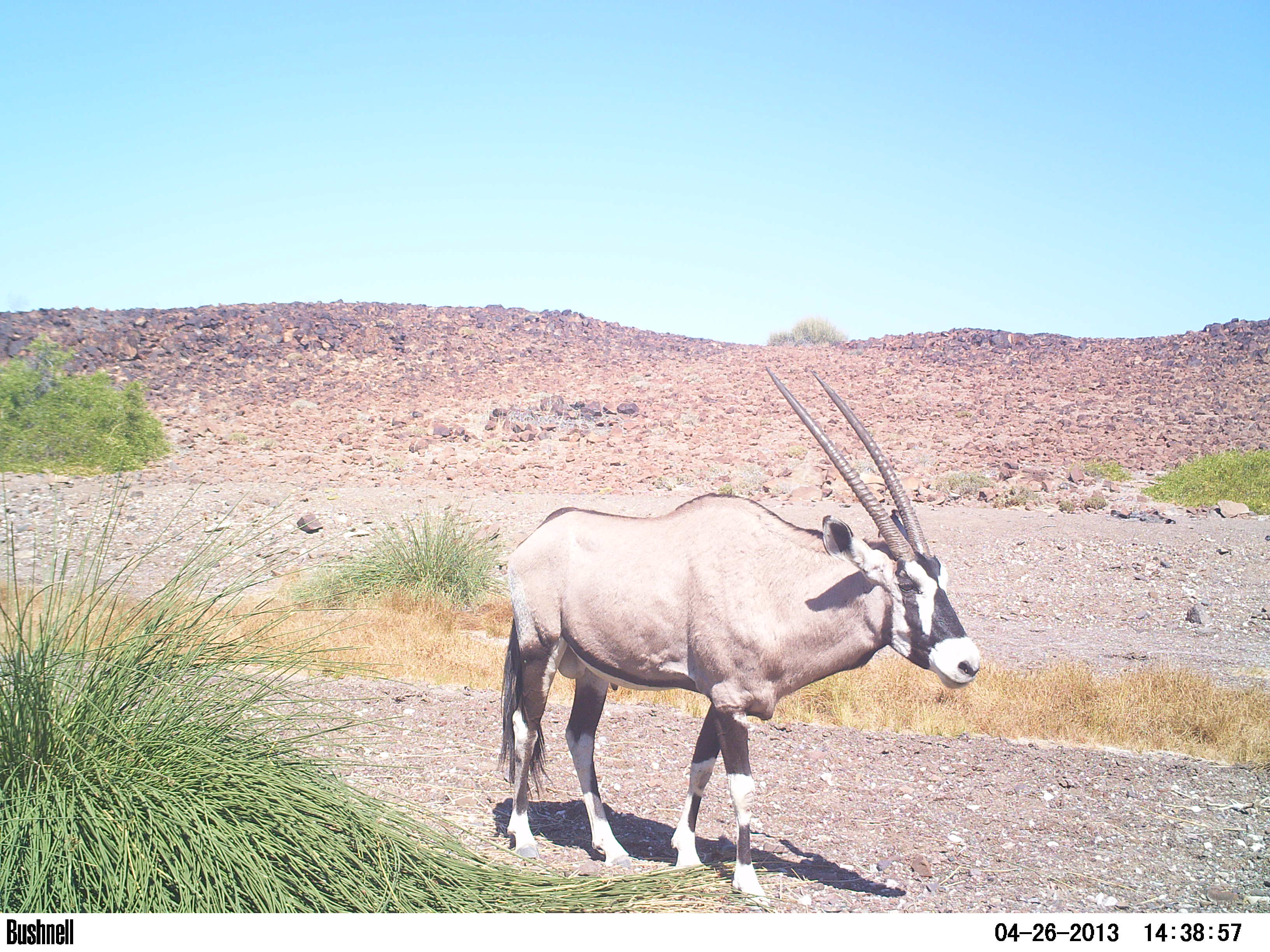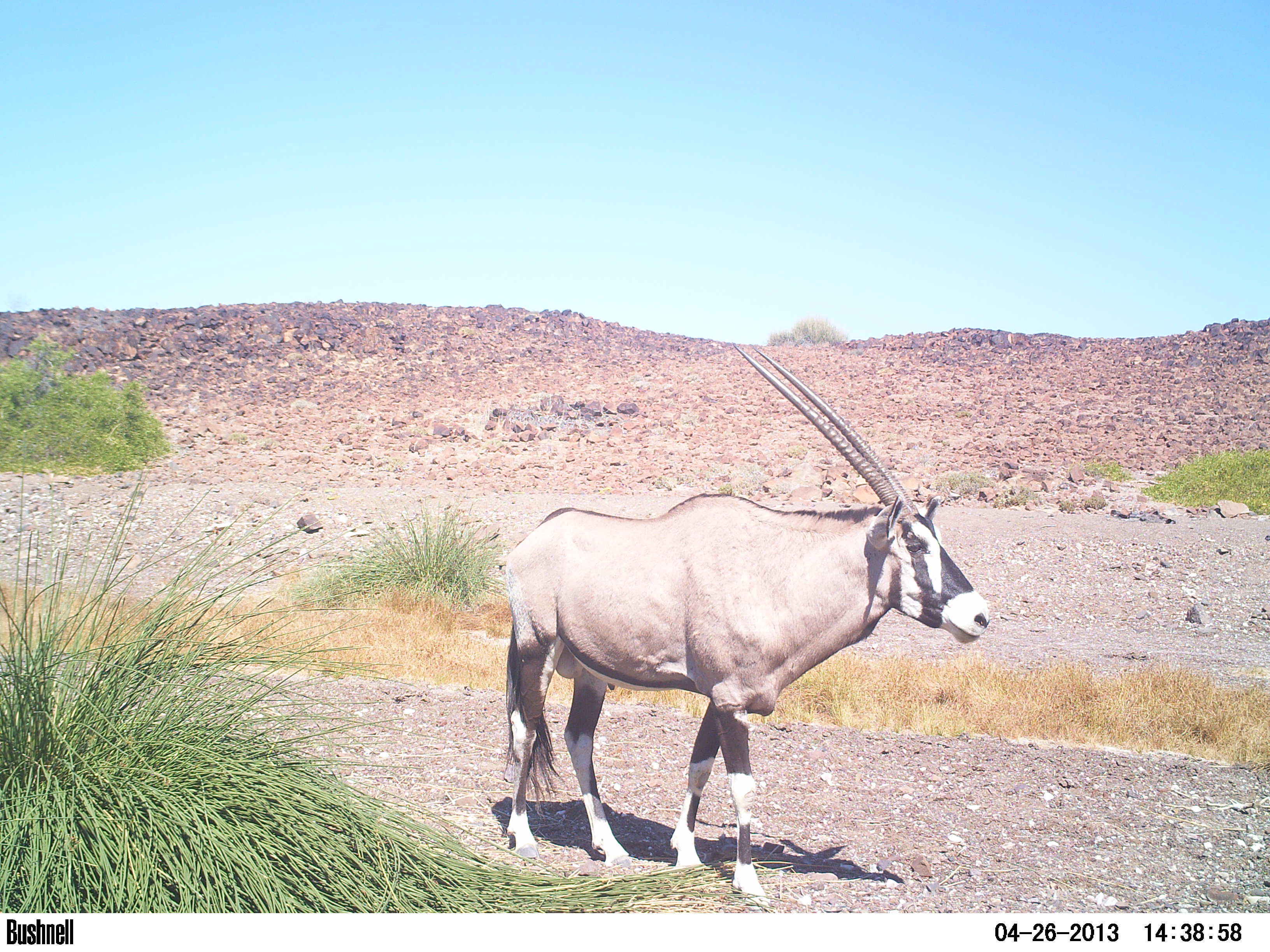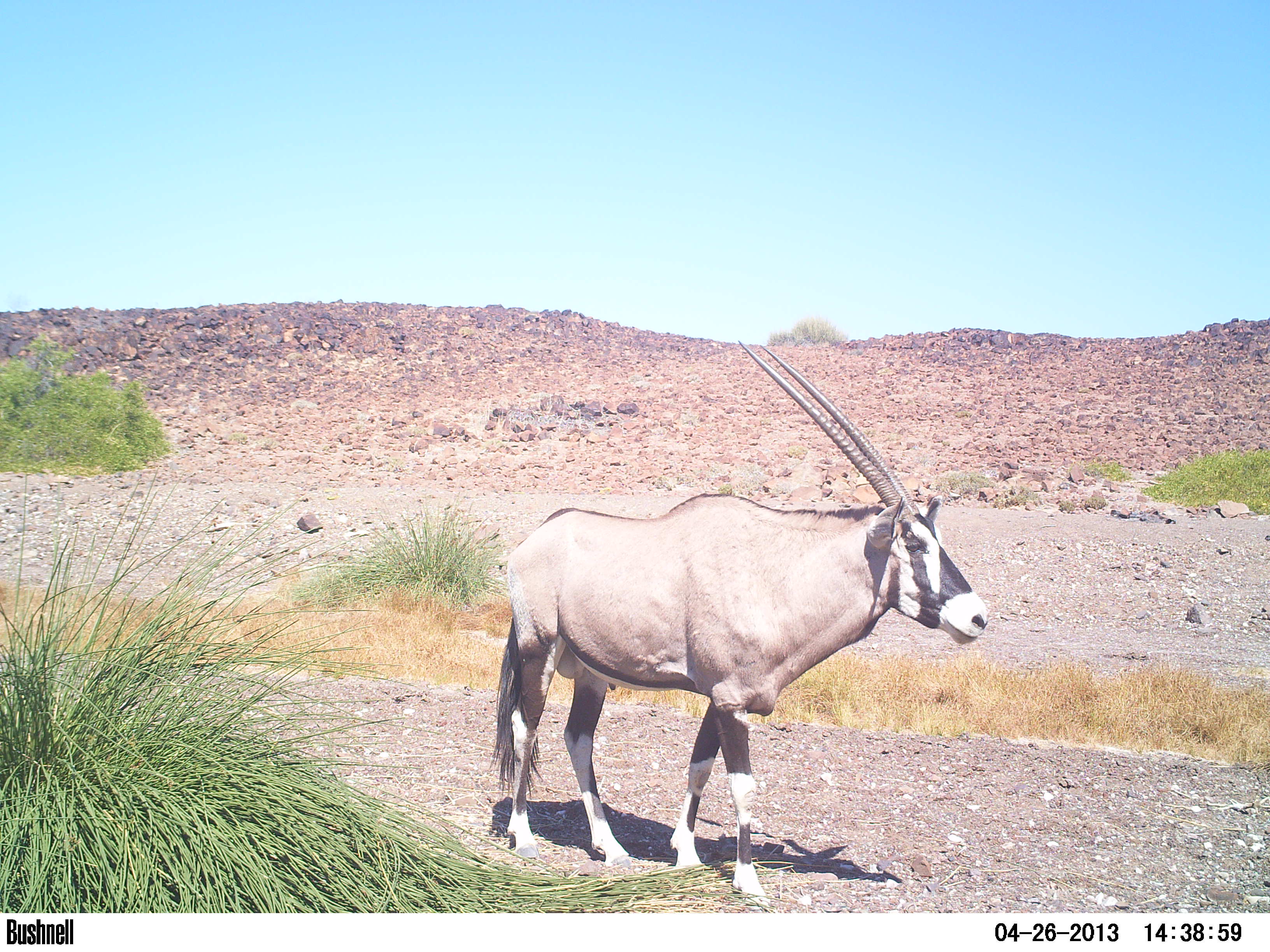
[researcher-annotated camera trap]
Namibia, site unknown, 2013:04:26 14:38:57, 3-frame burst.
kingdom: Animalia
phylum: Chordata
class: Mammalia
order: Artiodactyla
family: Bovidae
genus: Oryx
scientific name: Oryx gazella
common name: gemsbok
Oryx gazella (gemsbok).